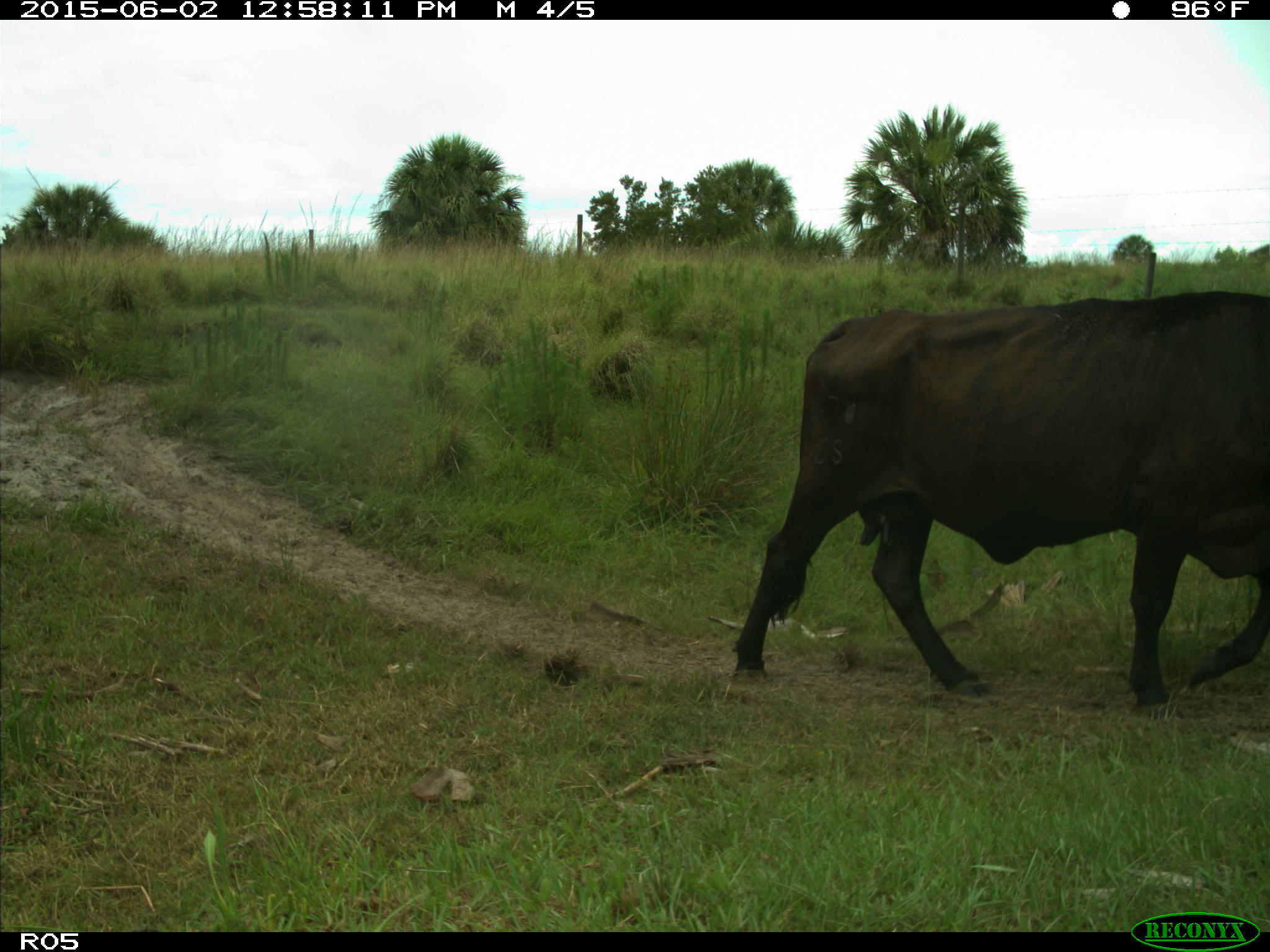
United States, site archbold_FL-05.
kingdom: Animalia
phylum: Chordata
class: Mammalia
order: Artiodactyla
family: Bovidae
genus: Bos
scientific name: Bos taurus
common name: domestic cow